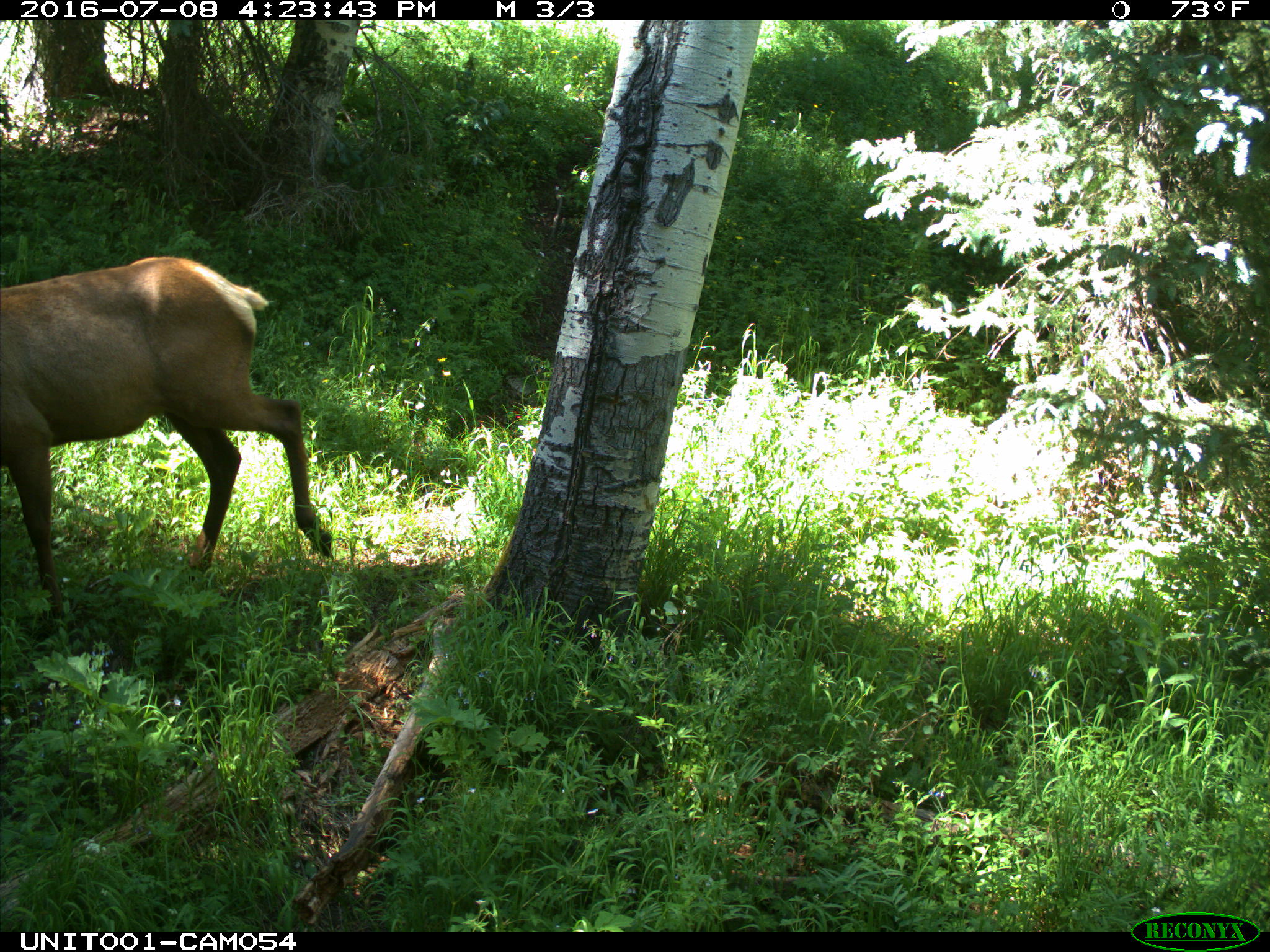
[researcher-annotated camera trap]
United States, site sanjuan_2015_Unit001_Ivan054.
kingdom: Animalia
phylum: Chordata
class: Mammalia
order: Artiodactyla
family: Cervidae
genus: Cervus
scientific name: Cervus elaphus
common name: red deer